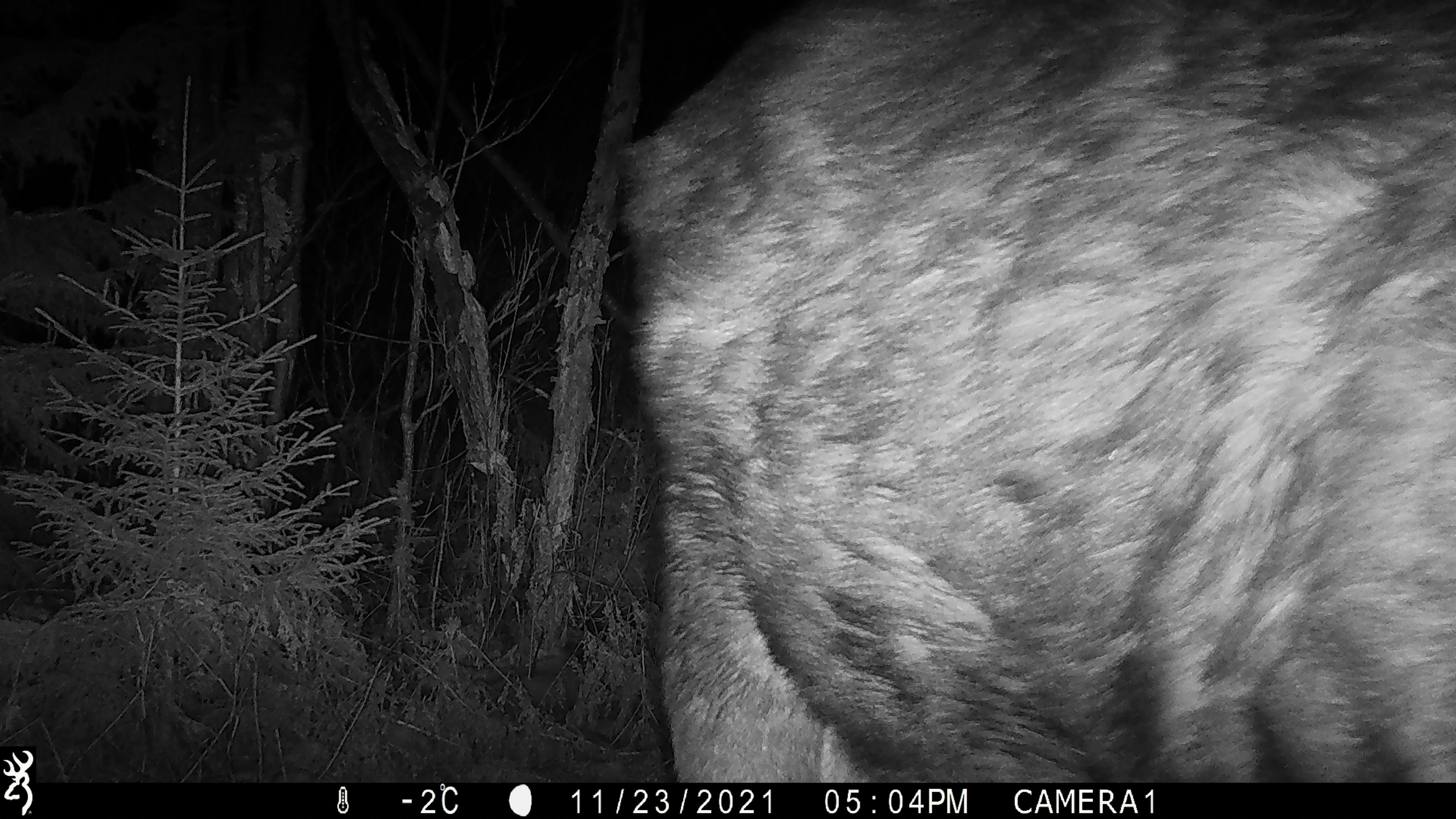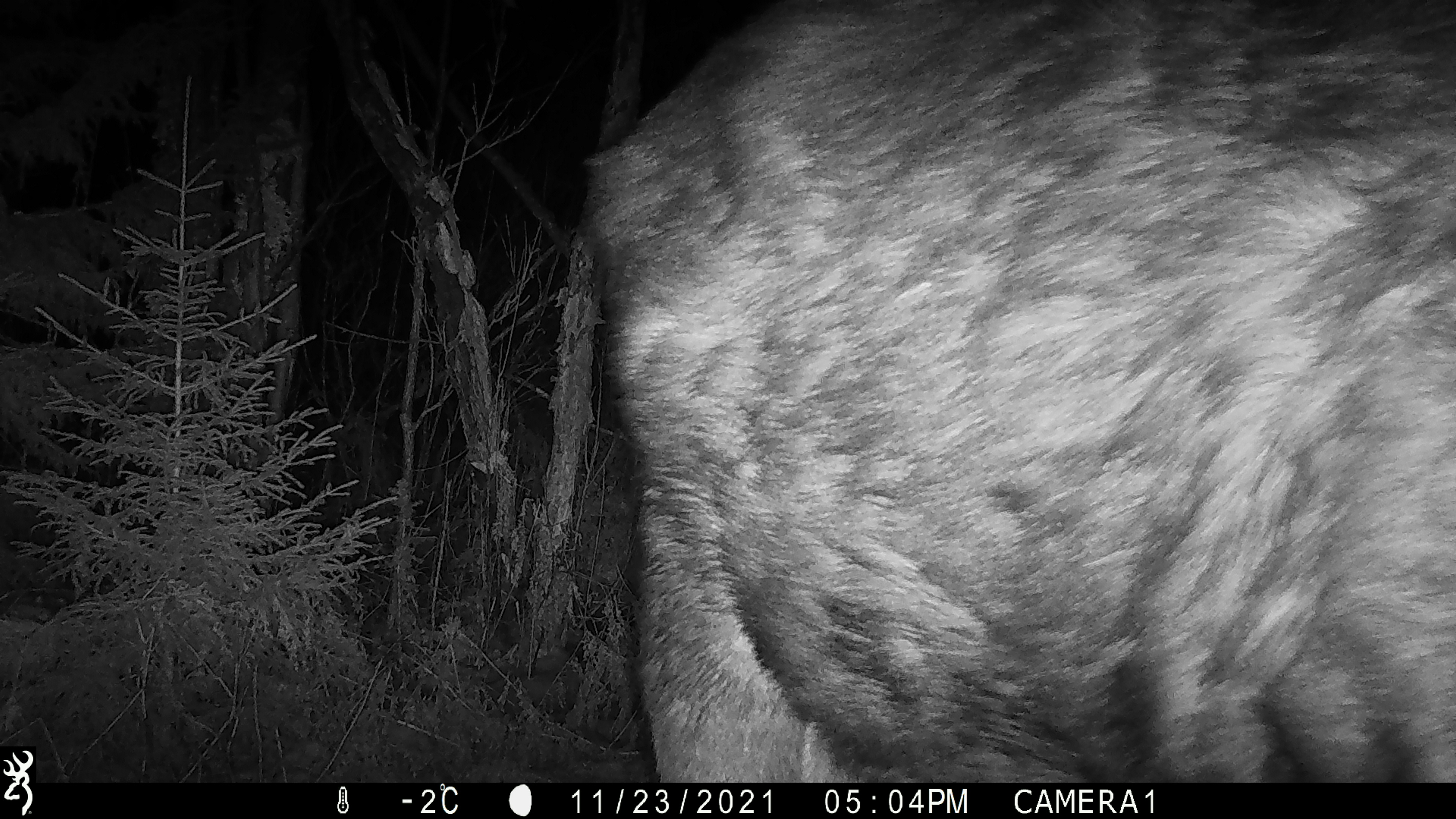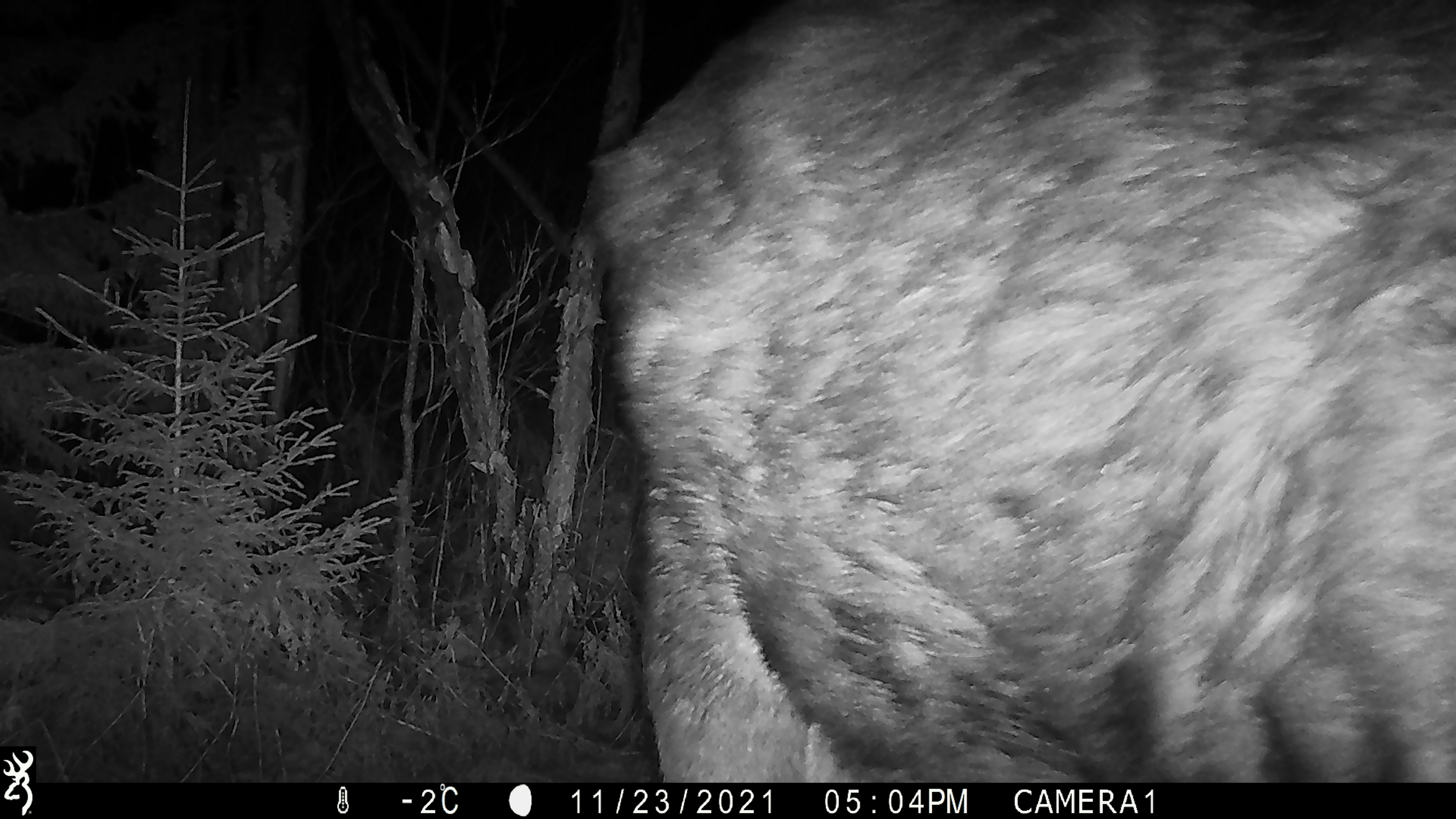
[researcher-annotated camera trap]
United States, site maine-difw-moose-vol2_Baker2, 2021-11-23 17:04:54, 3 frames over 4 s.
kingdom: Animalia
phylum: Chordata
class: Mammalia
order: Artiodactyla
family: Cervidae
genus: Alces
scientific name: Alces alces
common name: moose